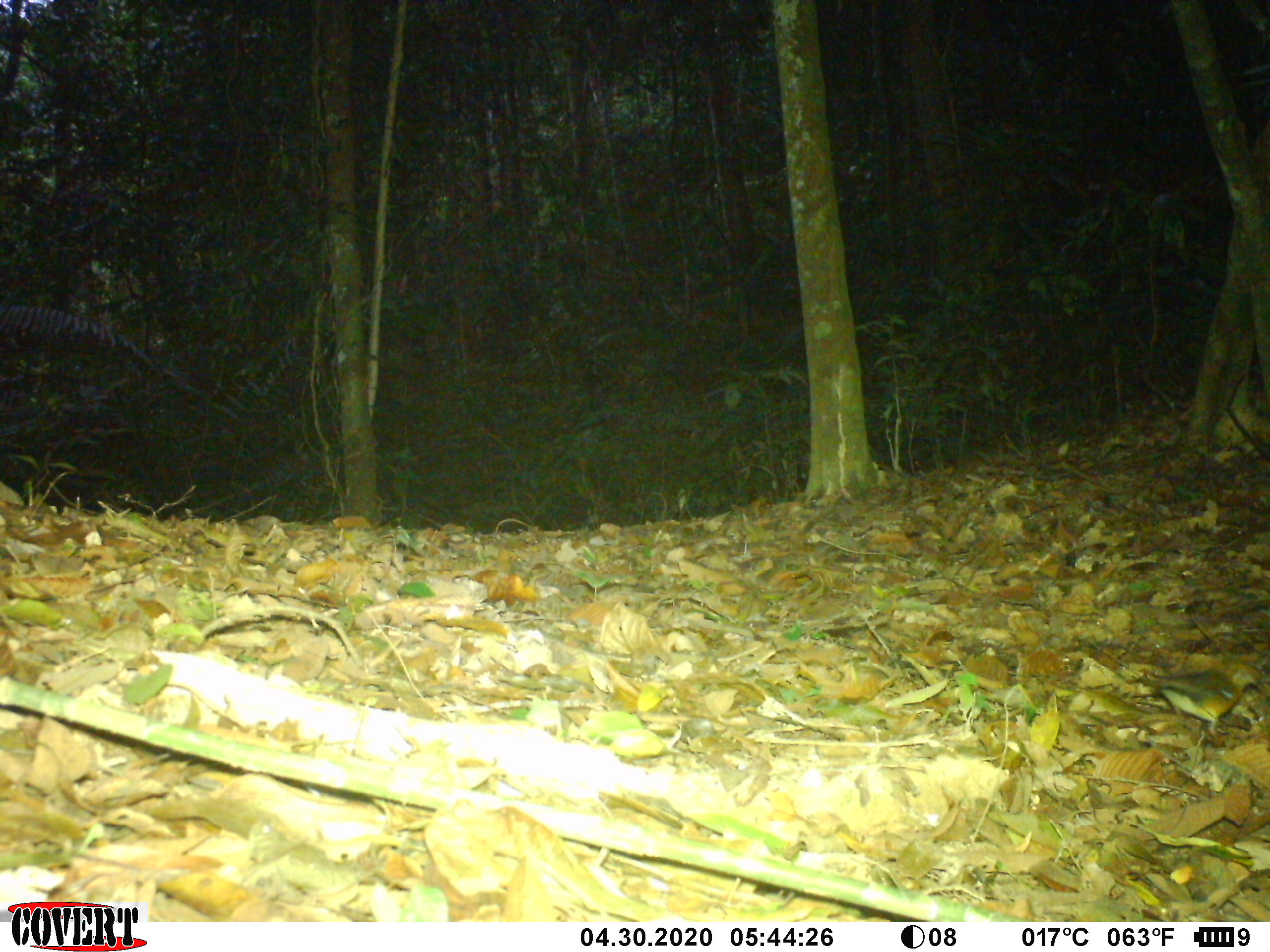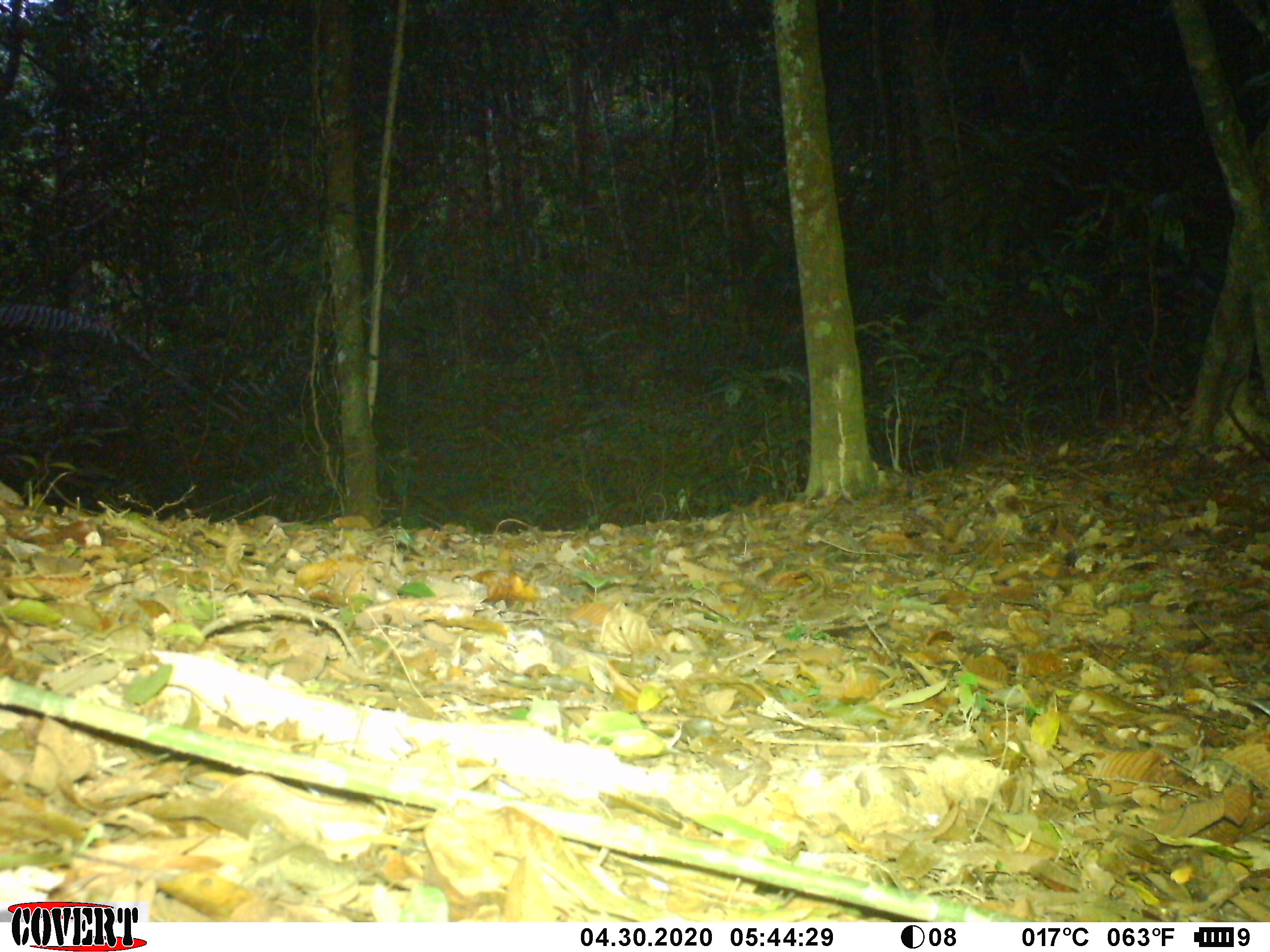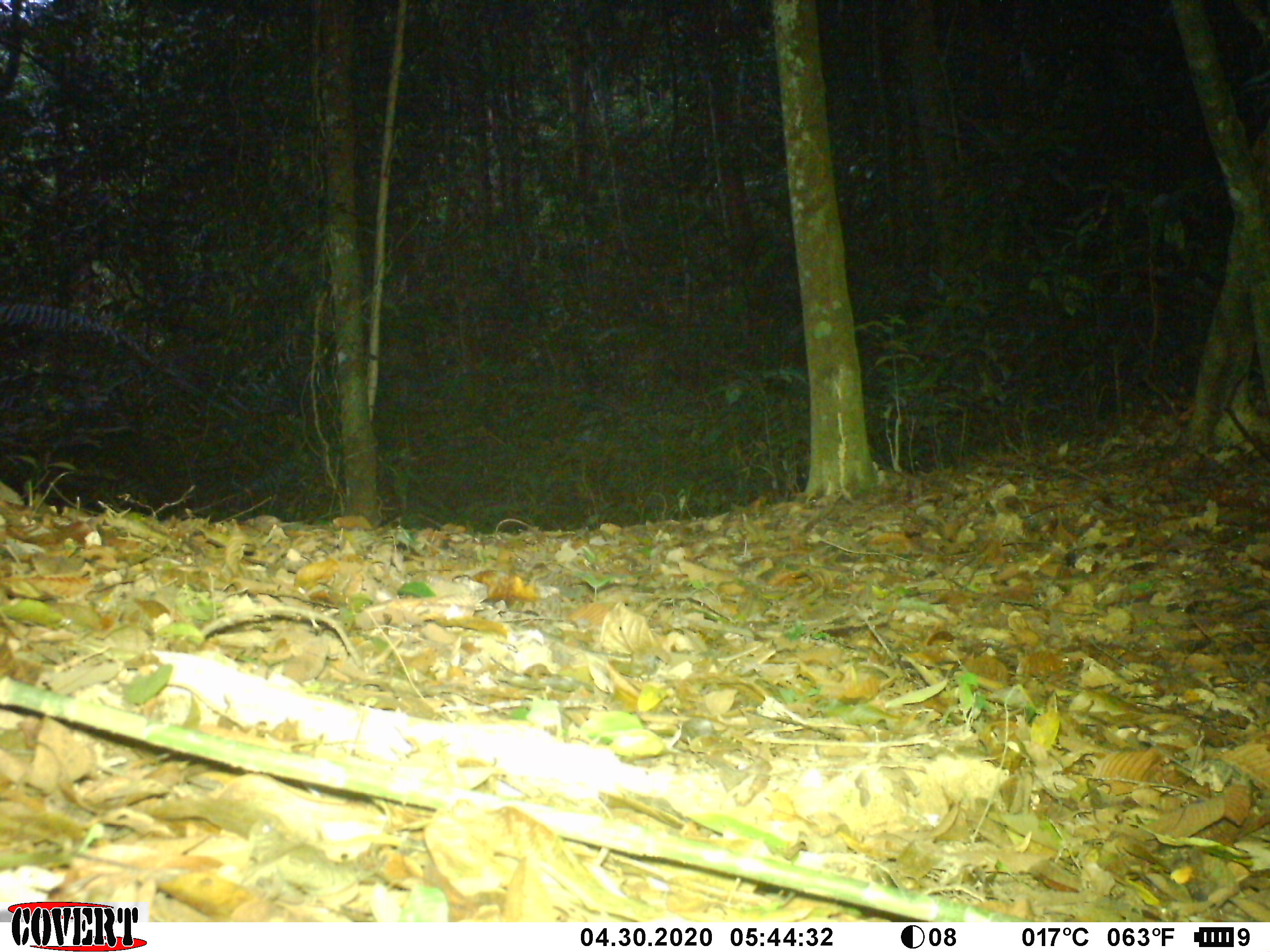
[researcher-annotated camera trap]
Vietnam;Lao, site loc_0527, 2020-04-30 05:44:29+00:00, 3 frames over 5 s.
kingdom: Animalia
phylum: Chordata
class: Aves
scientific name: Aves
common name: bird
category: unidentified bird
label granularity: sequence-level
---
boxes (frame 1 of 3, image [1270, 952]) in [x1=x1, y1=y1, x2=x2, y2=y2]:
unidentified bird: [x1=1146, y1=661, x2=1266, y2=738]